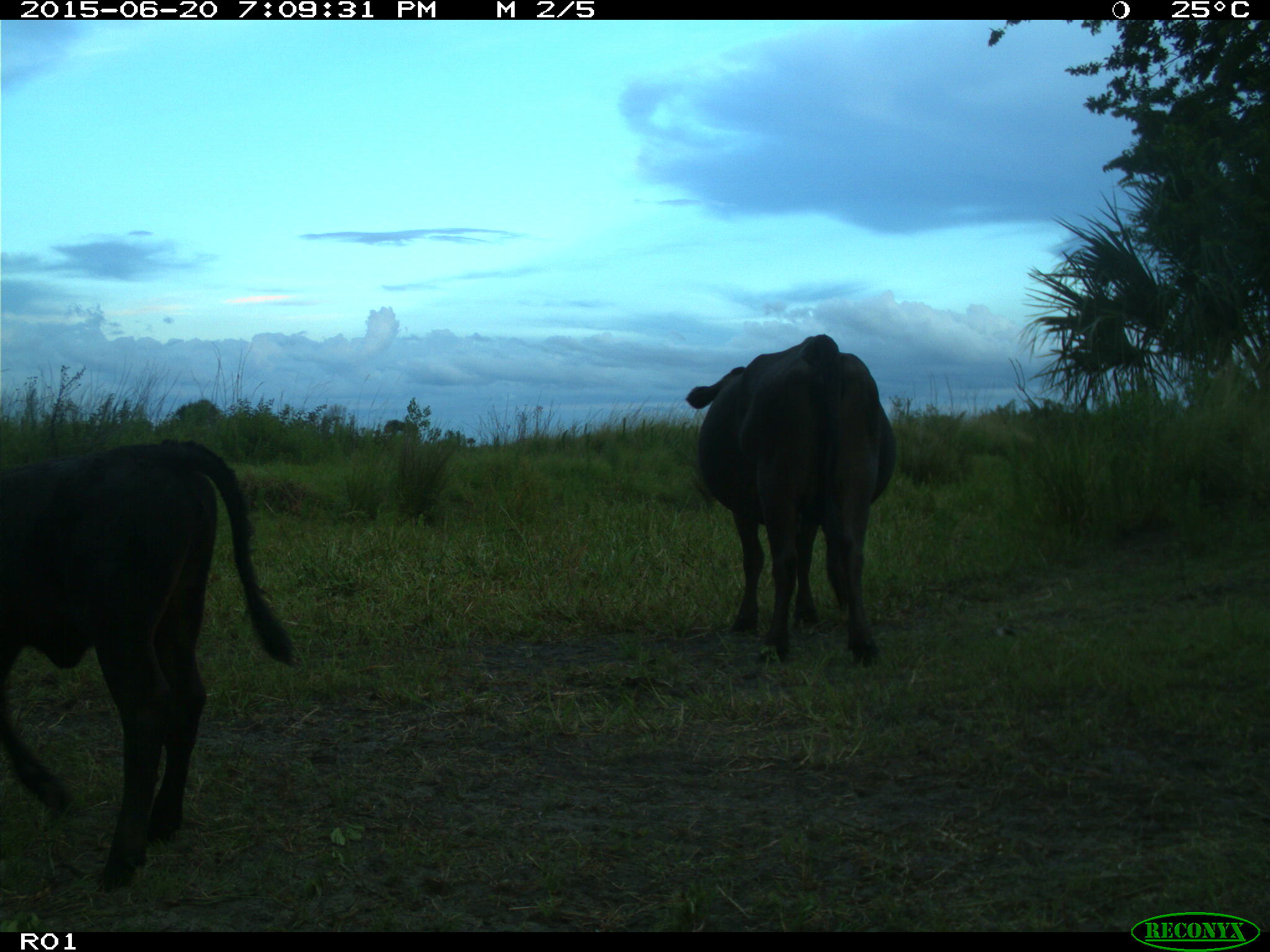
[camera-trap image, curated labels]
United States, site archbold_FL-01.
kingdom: Animalia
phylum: Chordata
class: Mammalia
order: Artiodactyla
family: Bovidae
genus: Bos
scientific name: Bos taurus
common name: domestic cow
Bos taurus (domestic cow).